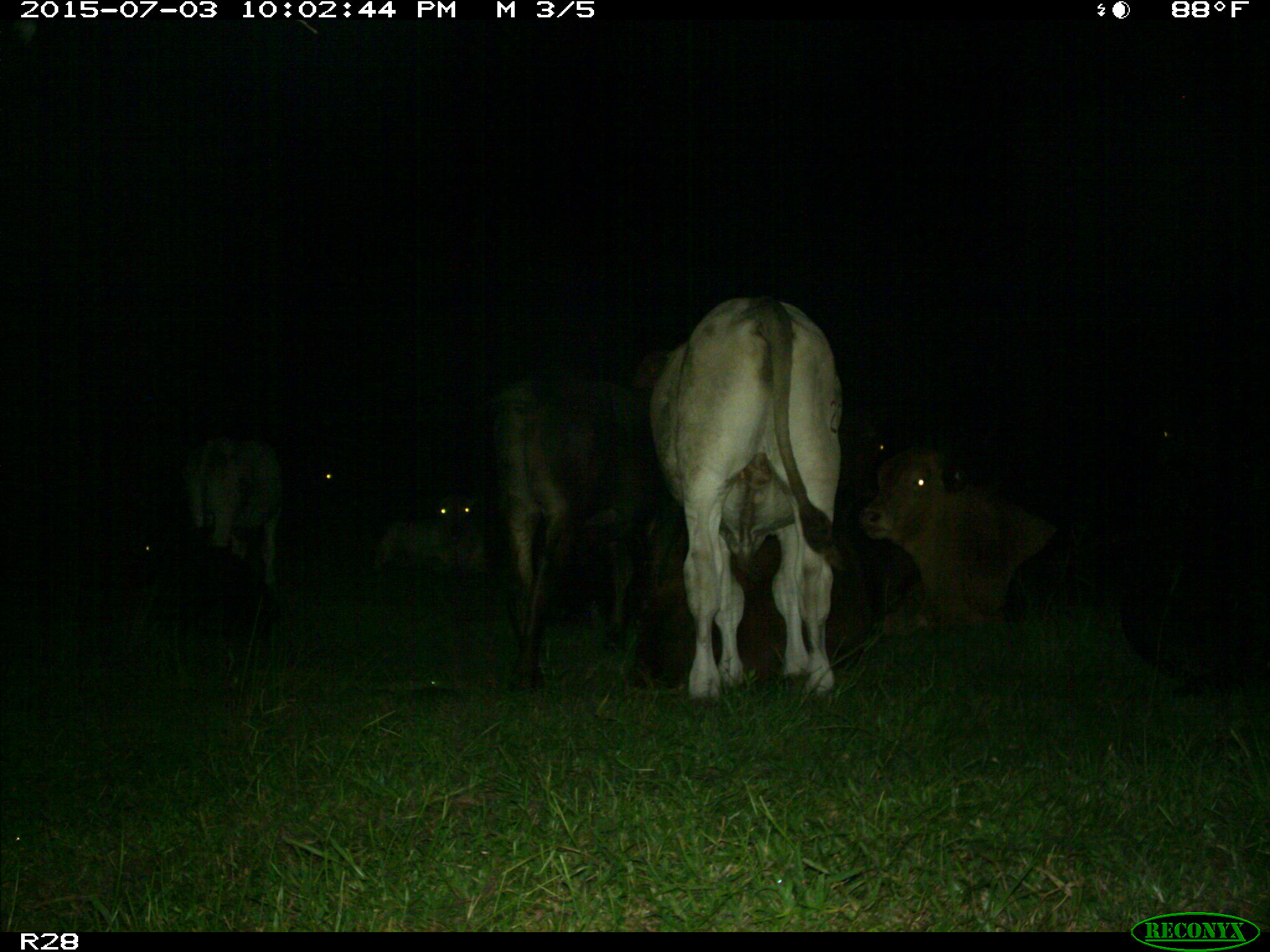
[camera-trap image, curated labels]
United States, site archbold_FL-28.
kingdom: Animalia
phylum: Chordata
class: Mammalia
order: Artiodactyla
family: Bovidae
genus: Bos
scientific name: Bos taurus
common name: domestic cow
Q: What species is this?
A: Bos taurus (domestic cow).